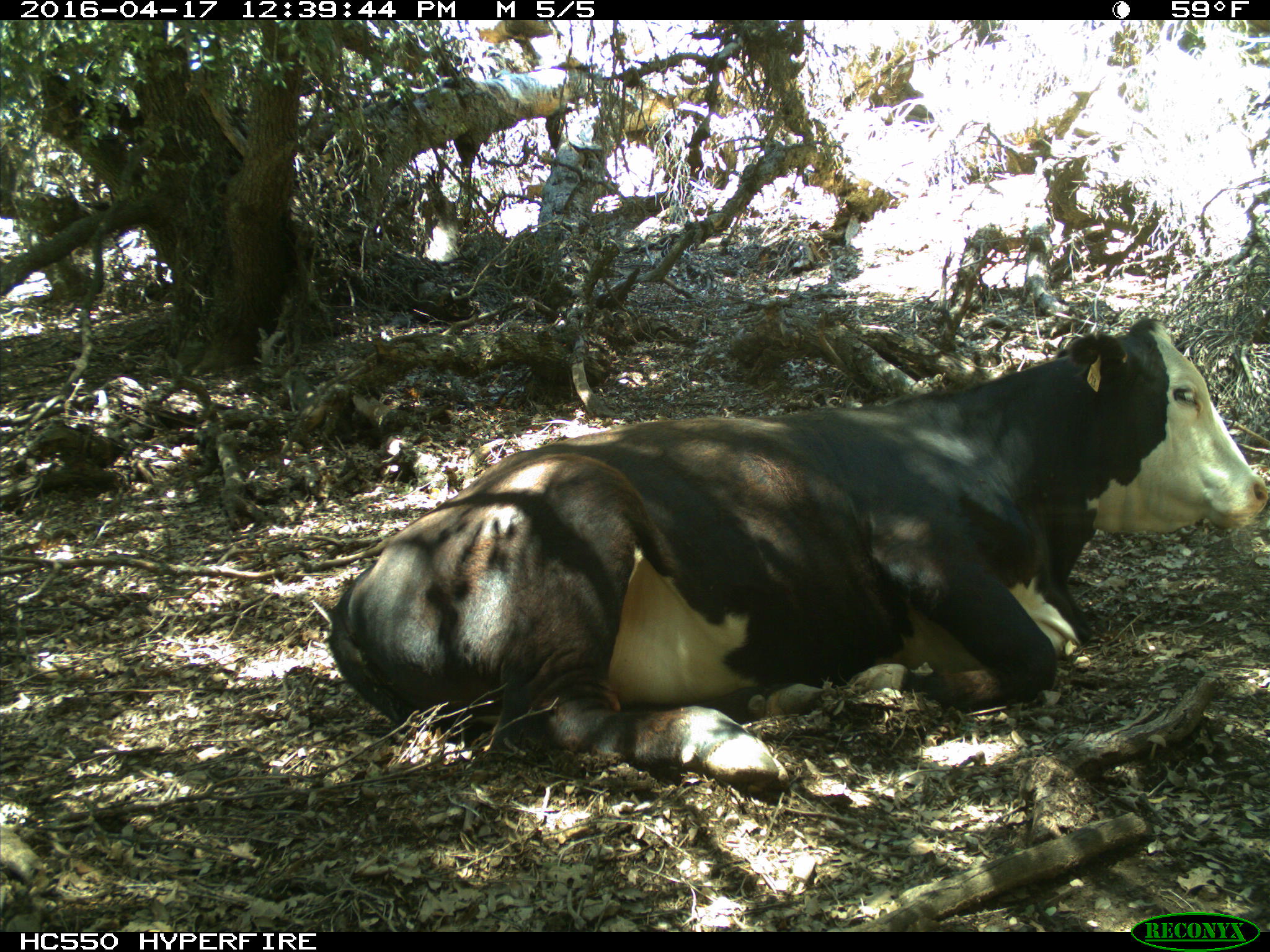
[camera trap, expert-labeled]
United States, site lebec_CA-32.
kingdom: Animalia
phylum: Chordata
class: Mammalia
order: Artiodactyla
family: Bovidae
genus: Bos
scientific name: Bos taurus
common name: domestic cow